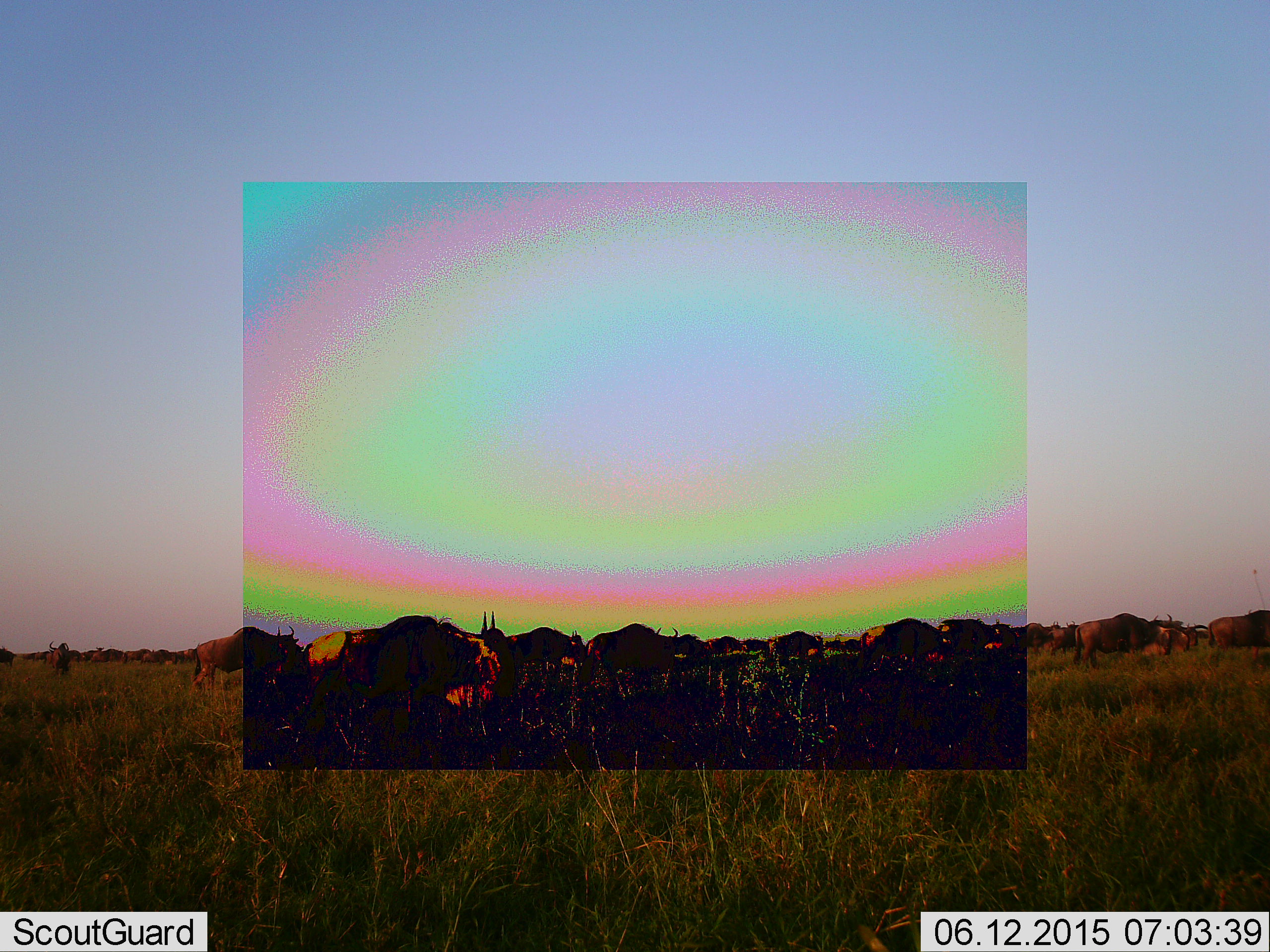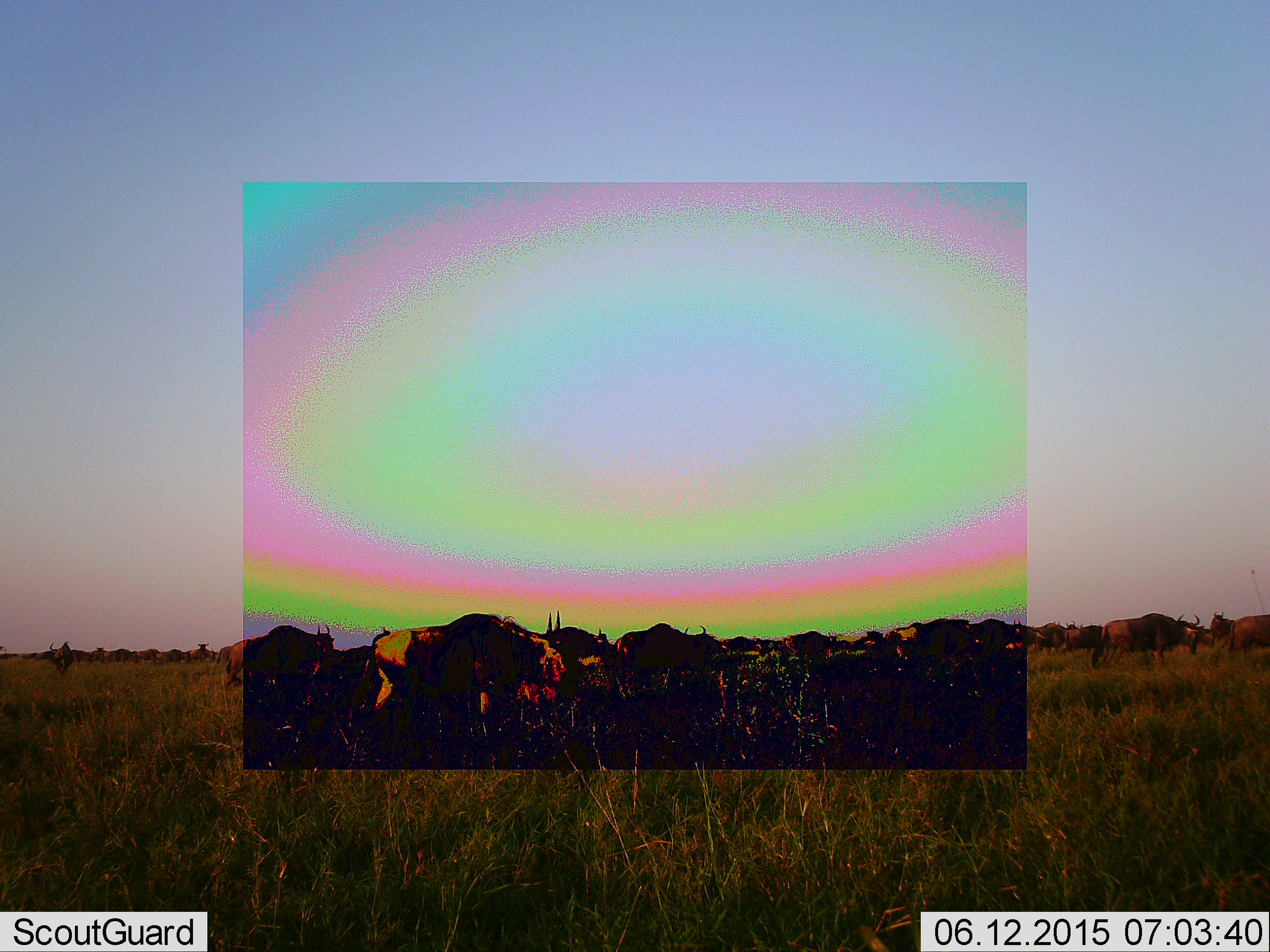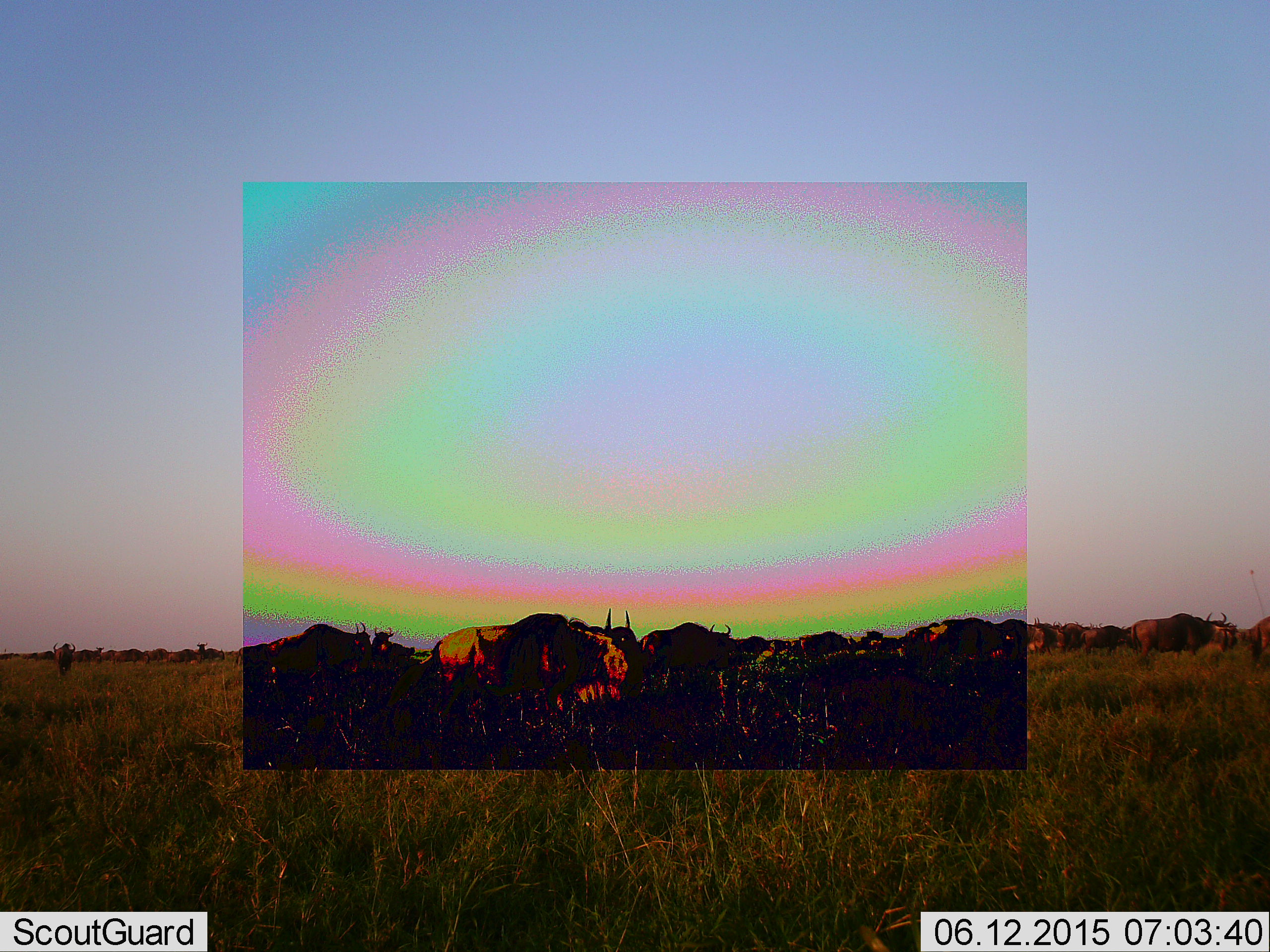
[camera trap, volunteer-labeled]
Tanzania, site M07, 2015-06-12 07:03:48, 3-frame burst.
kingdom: Animalia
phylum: Chordata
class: Mammalia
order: Artiodactyla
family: Bovidae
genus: Connochaetes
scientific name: Connochaetes taurinus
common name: blue wildebeest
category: wildebeest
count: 11-50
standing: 10%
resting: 0%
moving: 100%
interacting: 0%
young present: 0%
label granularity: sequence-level